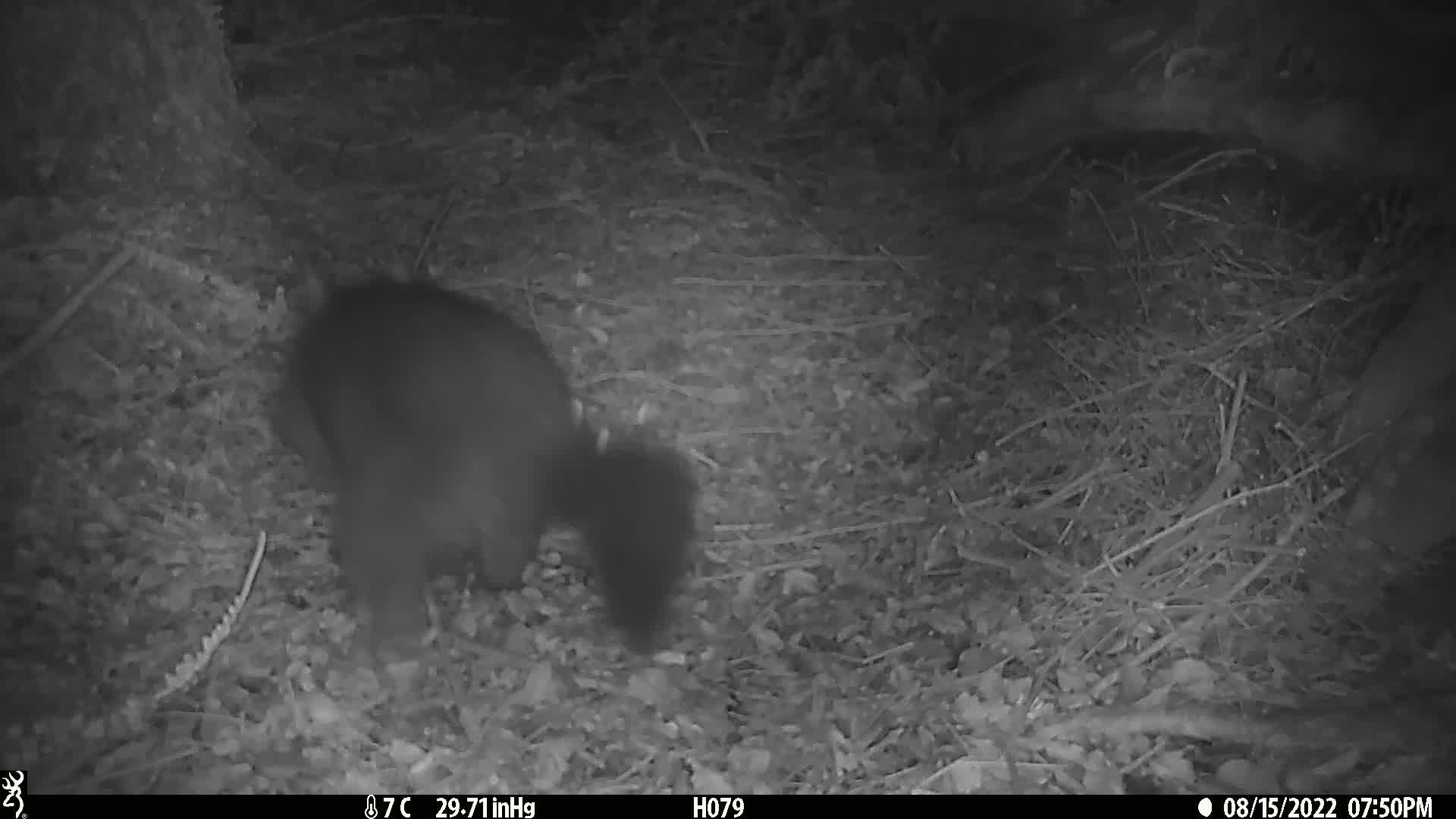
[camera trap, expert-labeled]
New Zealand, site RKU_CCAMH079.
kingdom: Animalia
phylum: Chordata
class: Mammalia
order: Diprotodontia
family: Phalangeridae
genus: Trichosurus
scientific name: Trichosurus vulpecula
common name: common brushtail possum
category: possum